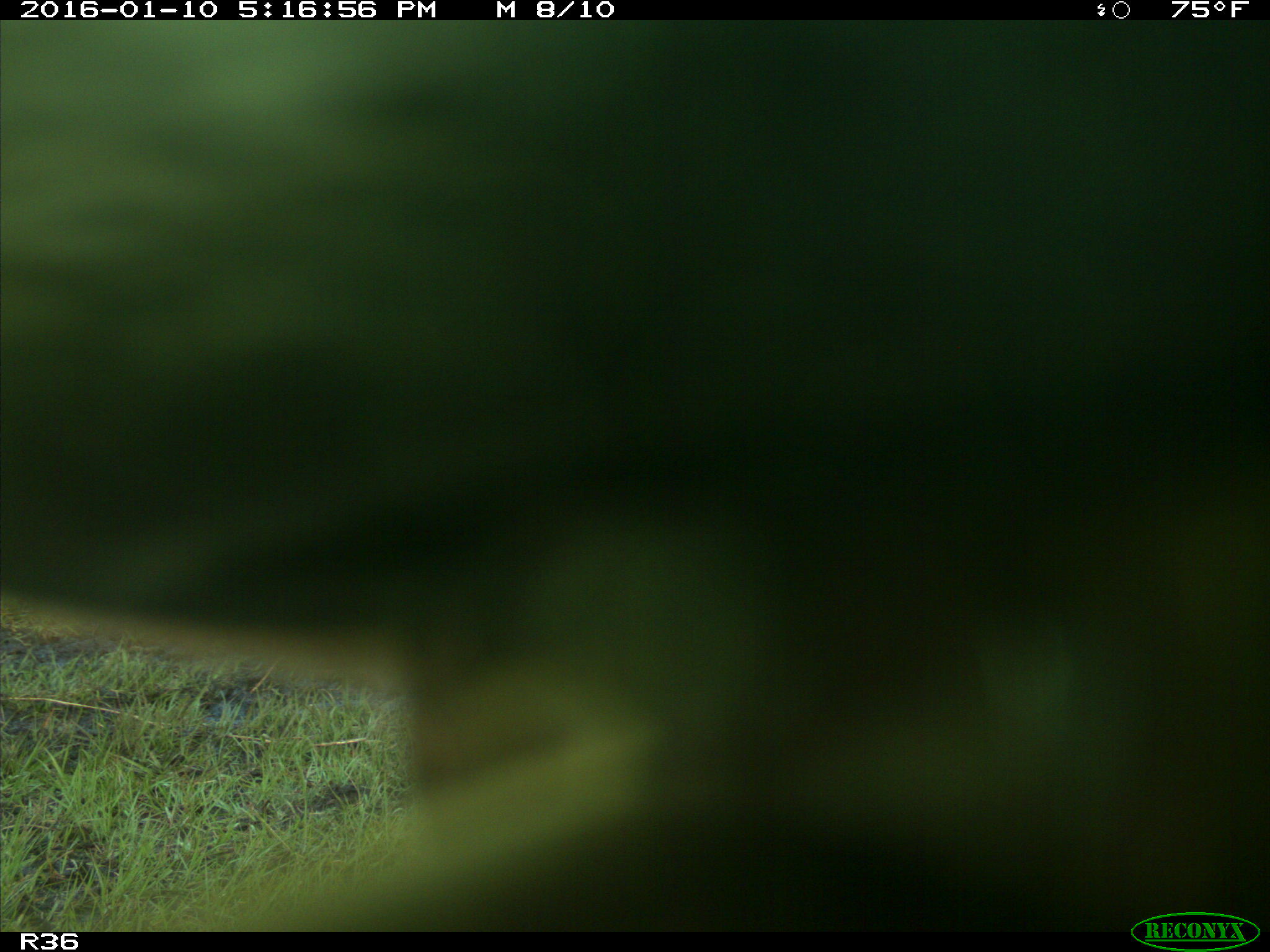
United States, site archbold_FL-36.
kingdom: Animalia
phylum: Chordata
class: Mammalia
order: Artiodactyla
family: Bovidae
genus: Bos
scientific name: Bos taurus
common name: domestic cow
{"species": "Bos taurus (domestic cow)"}